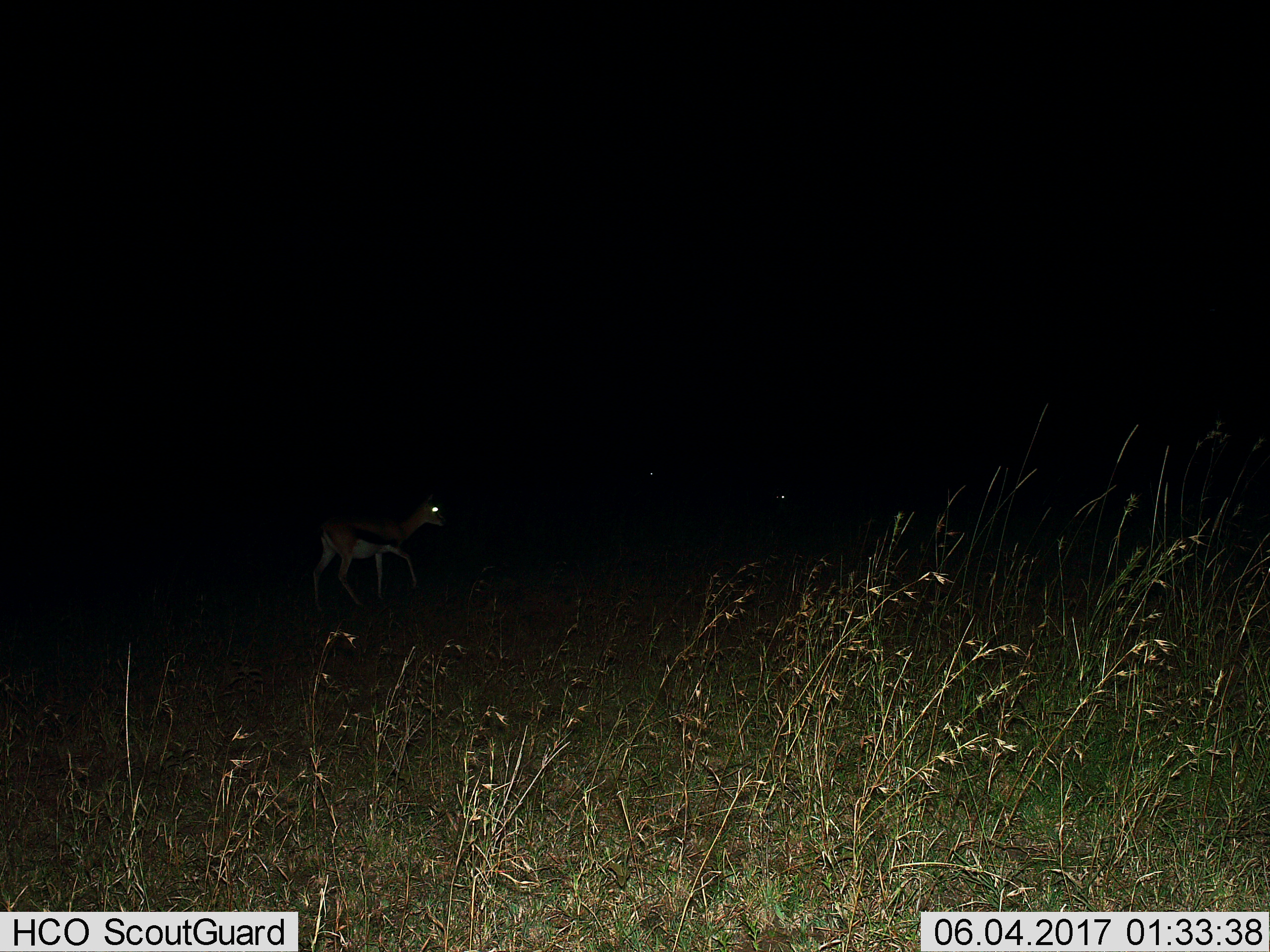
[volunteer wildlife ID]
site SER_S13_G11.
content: unidentified animal